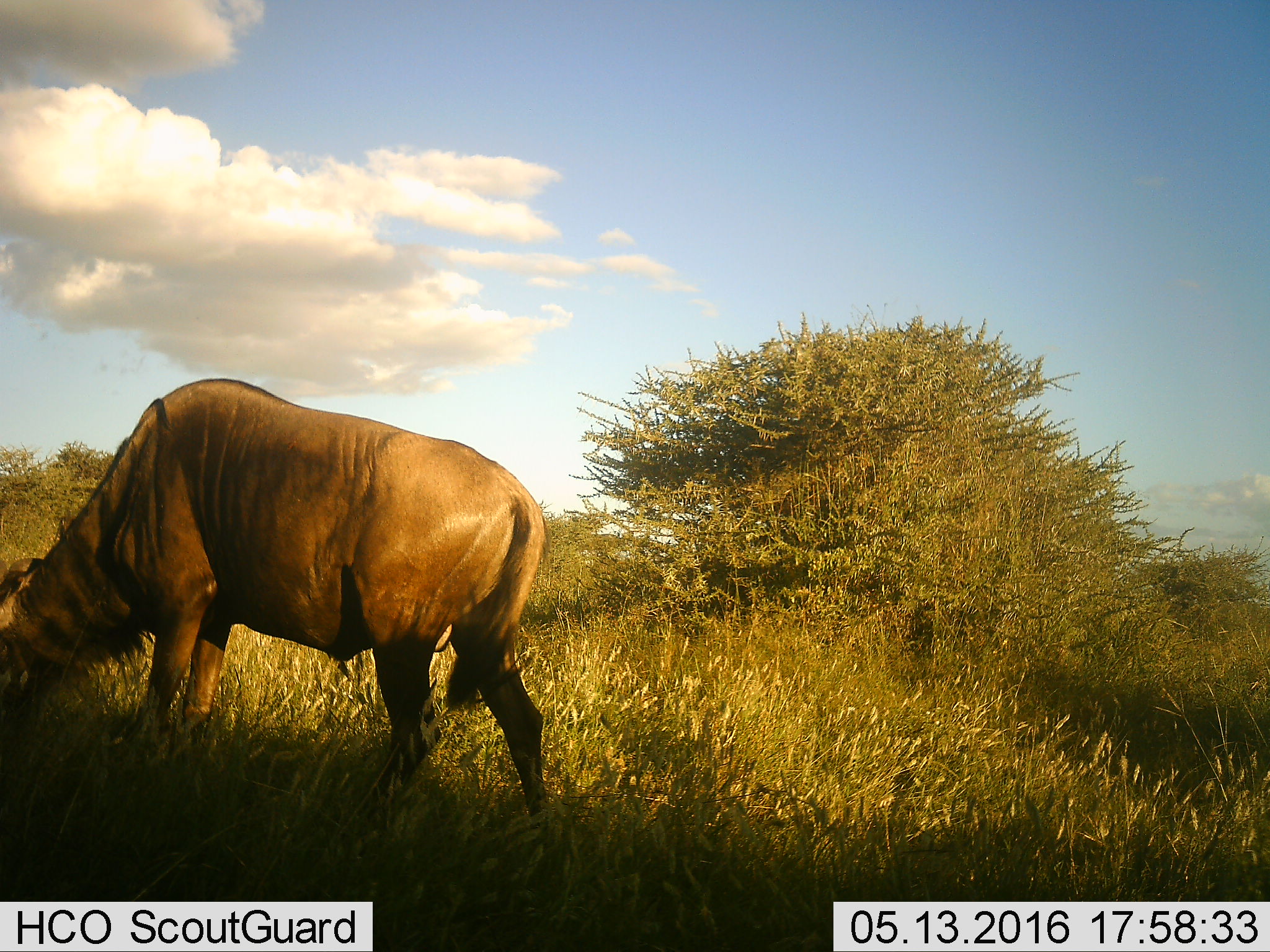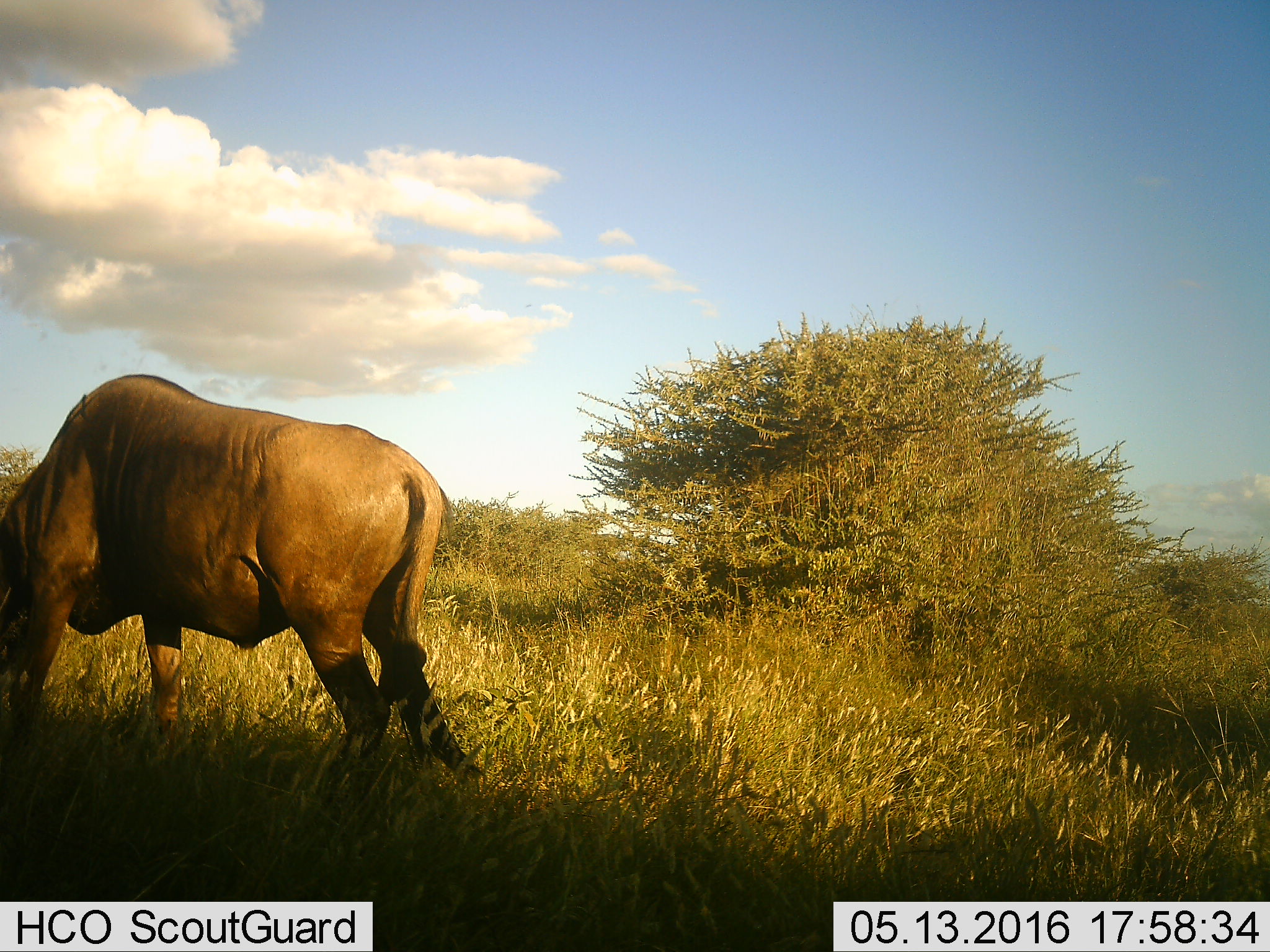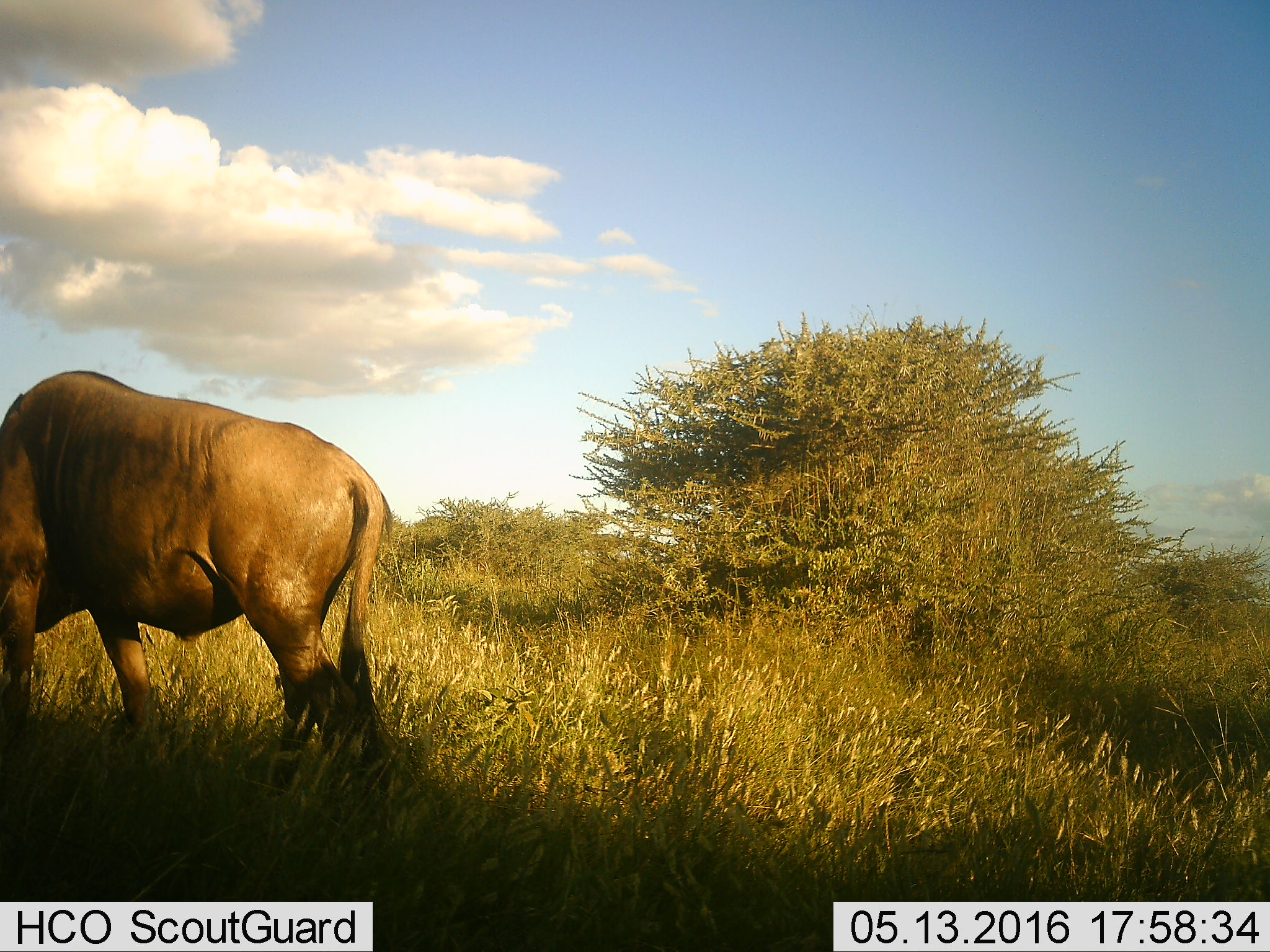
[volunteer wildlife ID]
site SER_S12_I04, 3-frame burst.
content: unidentified animal